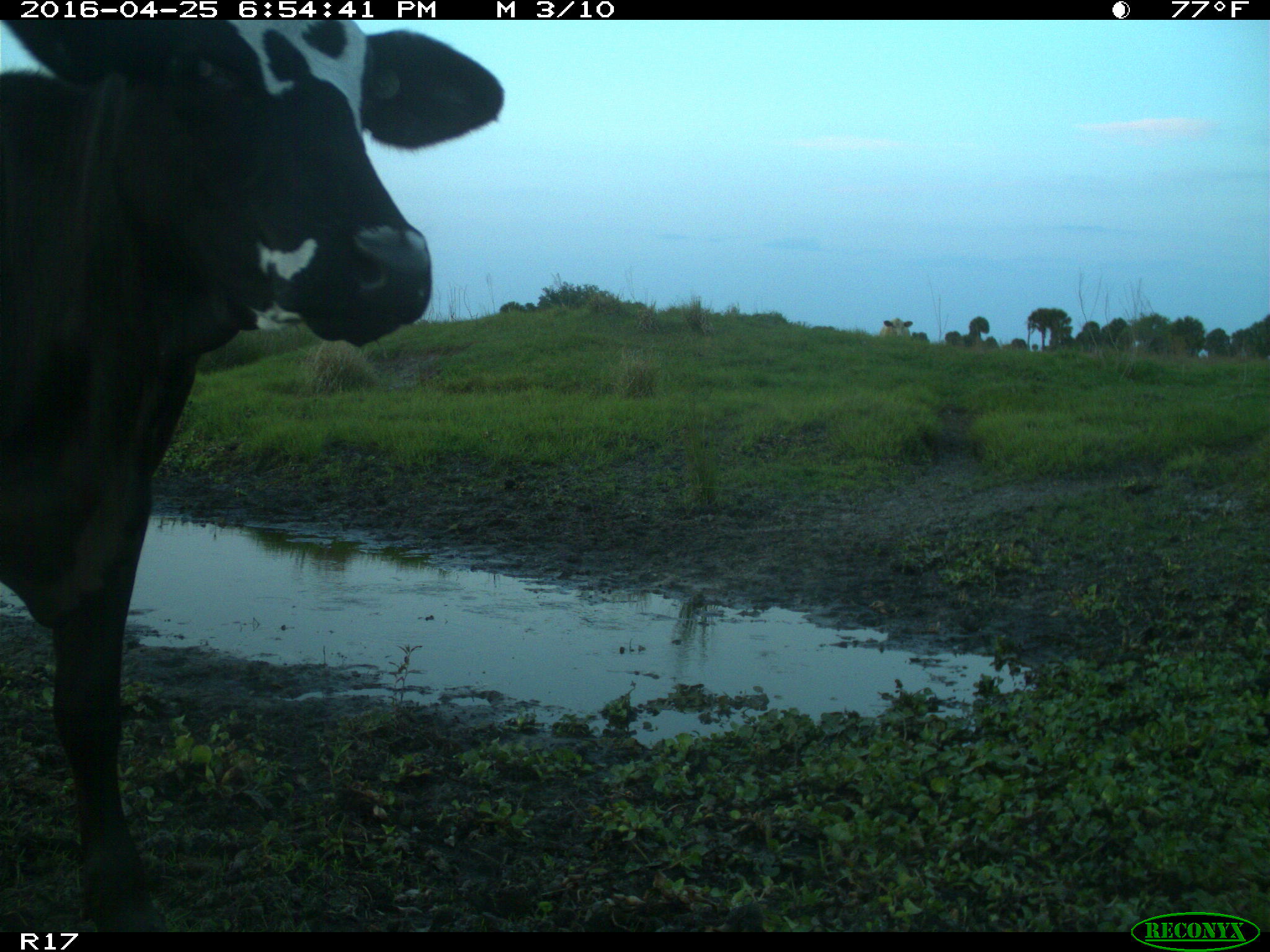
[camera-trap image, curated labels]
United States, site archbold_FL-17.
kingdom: Animalia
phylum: Chordata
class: Mammalia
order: Artiodactyla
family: Bovidae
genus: Bos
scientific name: Bos taurus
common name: domestic cow